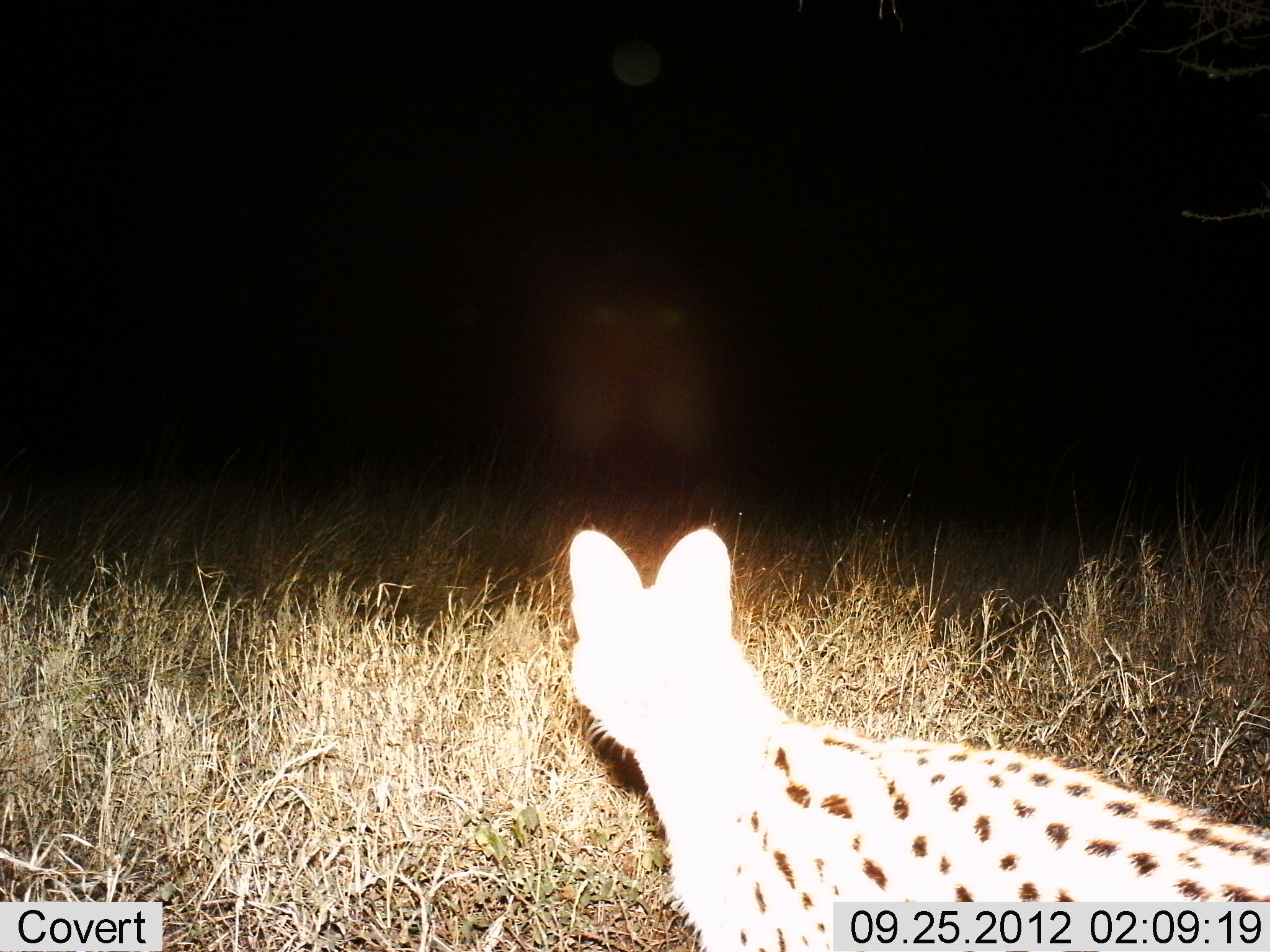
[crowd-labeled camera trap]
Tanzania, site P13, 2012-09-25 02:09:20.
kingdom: Animalia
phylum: Chordata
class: Mammalia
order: Carnivora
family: Felidae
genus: Leptailurus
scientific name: Leptailurus serval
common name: serval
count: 1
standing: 60%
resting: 0%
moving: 40%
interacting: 0%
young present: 0%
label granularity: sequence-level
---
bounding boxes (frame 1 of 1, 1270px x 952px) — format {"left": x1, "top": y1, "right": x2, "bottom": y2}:
animal: {"left": 567, "top": 528, "right": 1270, "bottom": 952}; {"left": 551, "top": 251, "right": 718, "bottom": 477}